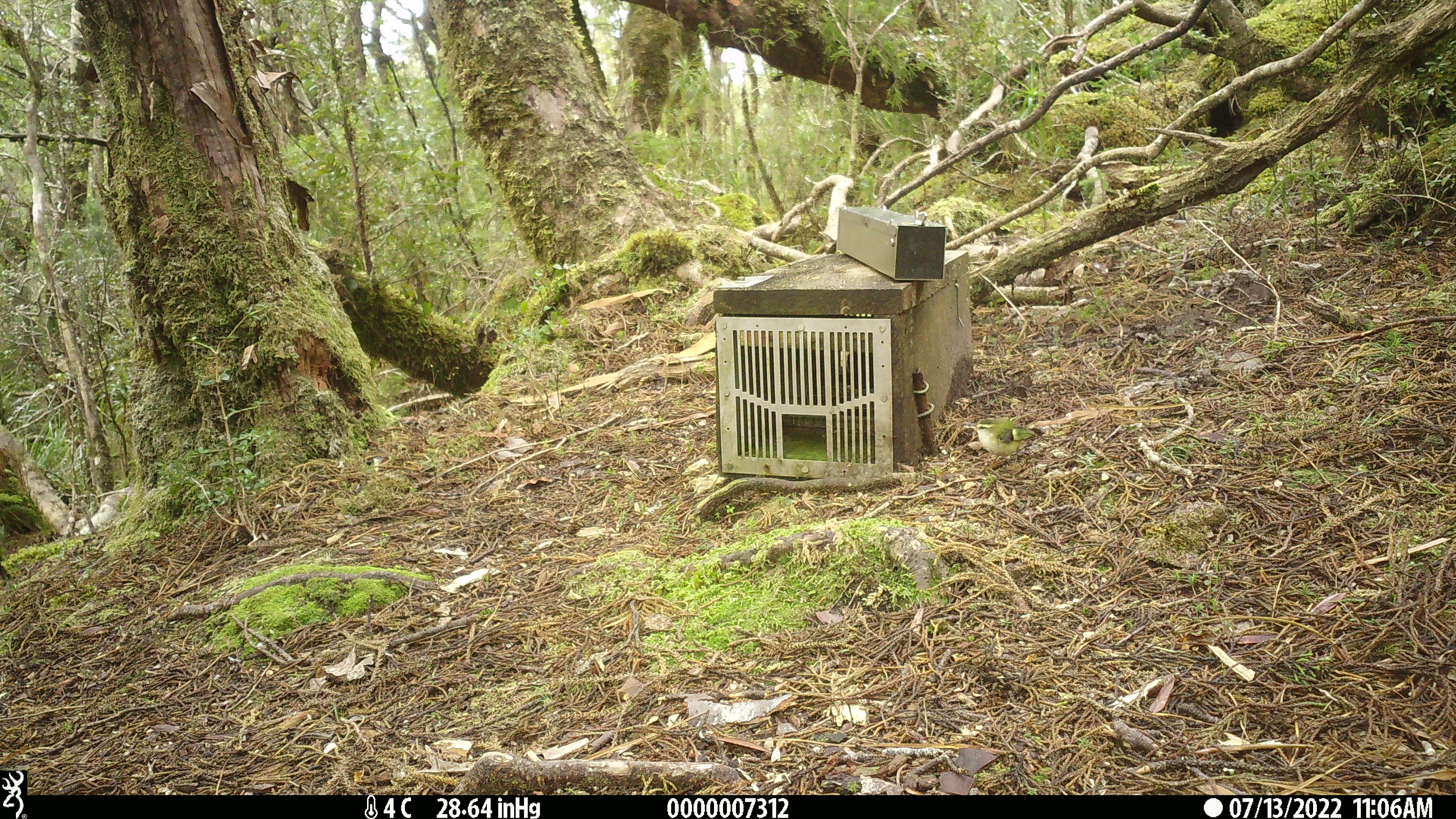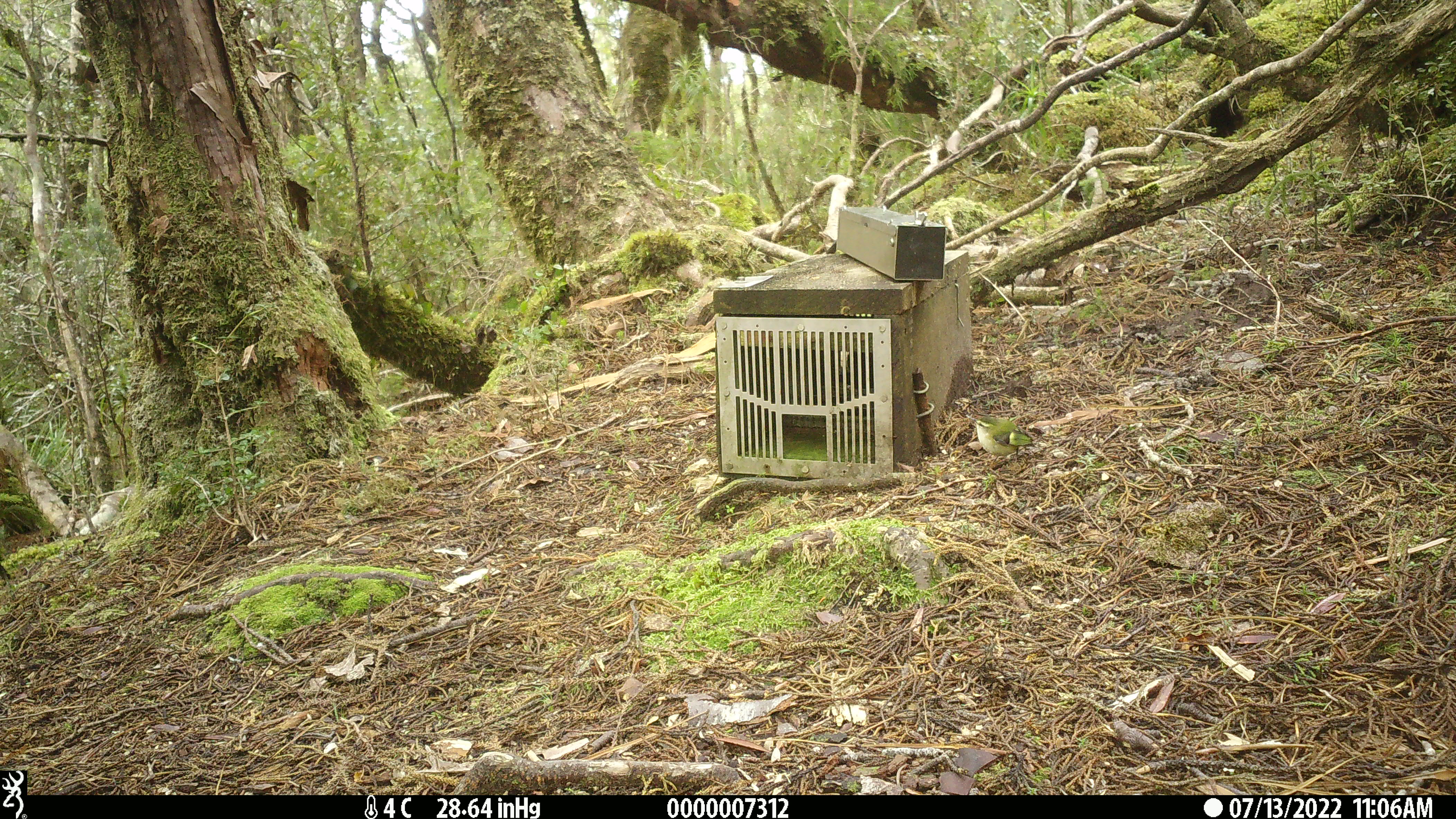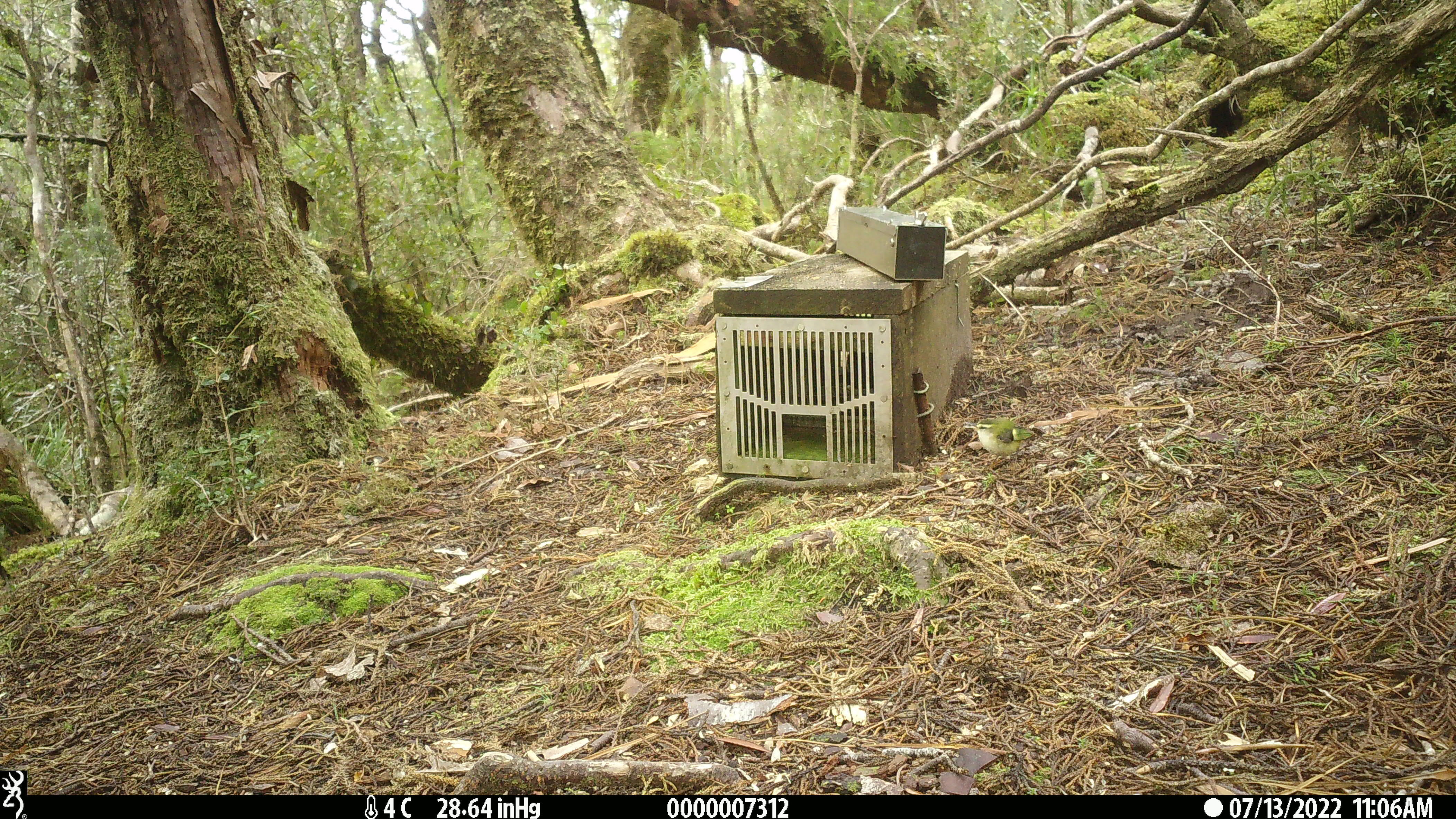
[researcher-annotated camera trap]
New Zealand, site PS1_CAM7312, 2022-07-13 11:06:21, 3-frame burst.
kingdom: Animalia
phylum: Chordata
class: Aves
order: Passeriformes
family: Acanthisittidae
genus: Acanthisitta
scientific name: Acanthisitta chloris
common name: rifleman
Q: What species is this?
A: Rifleman (Acanthisitta chloris).